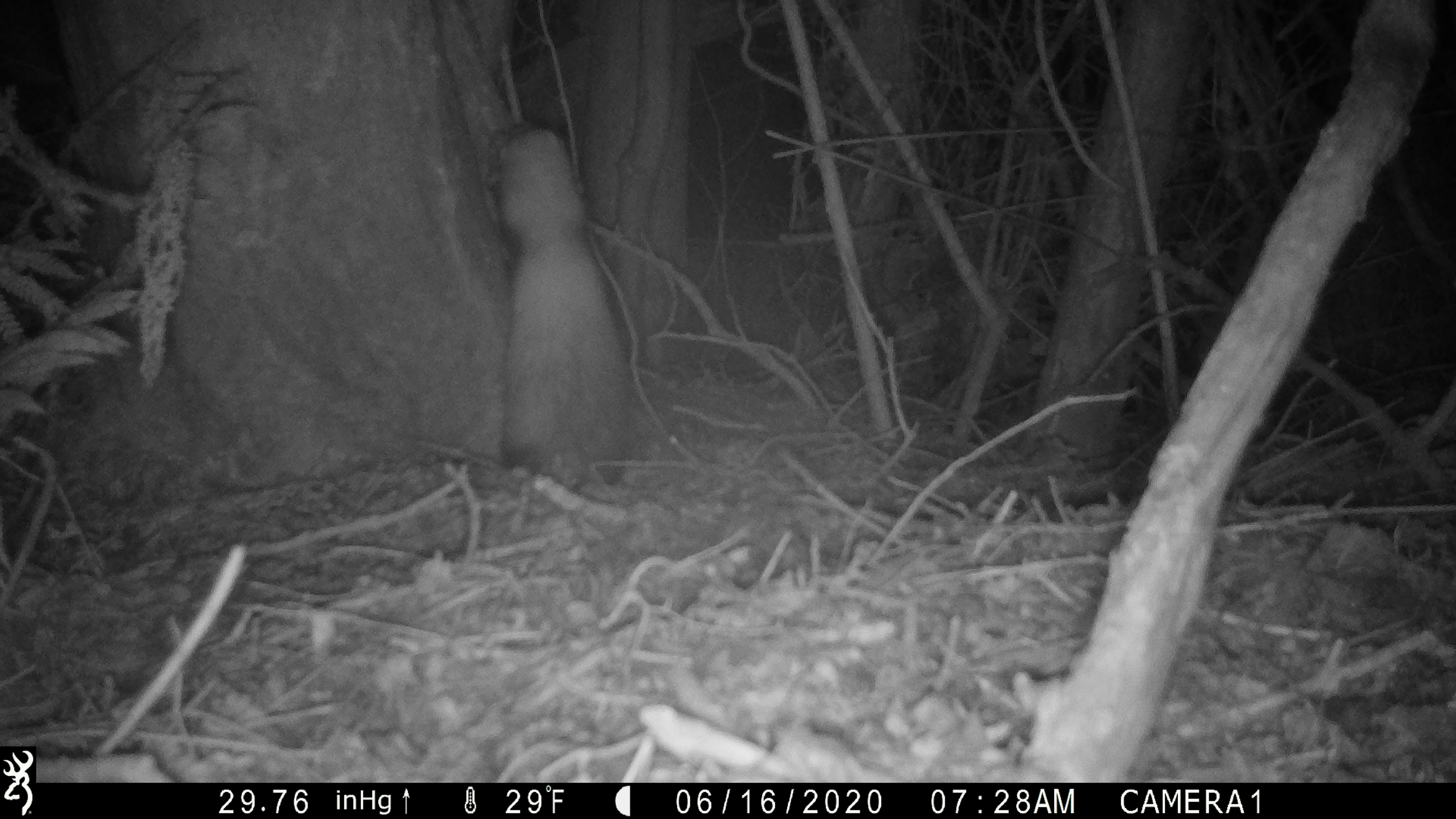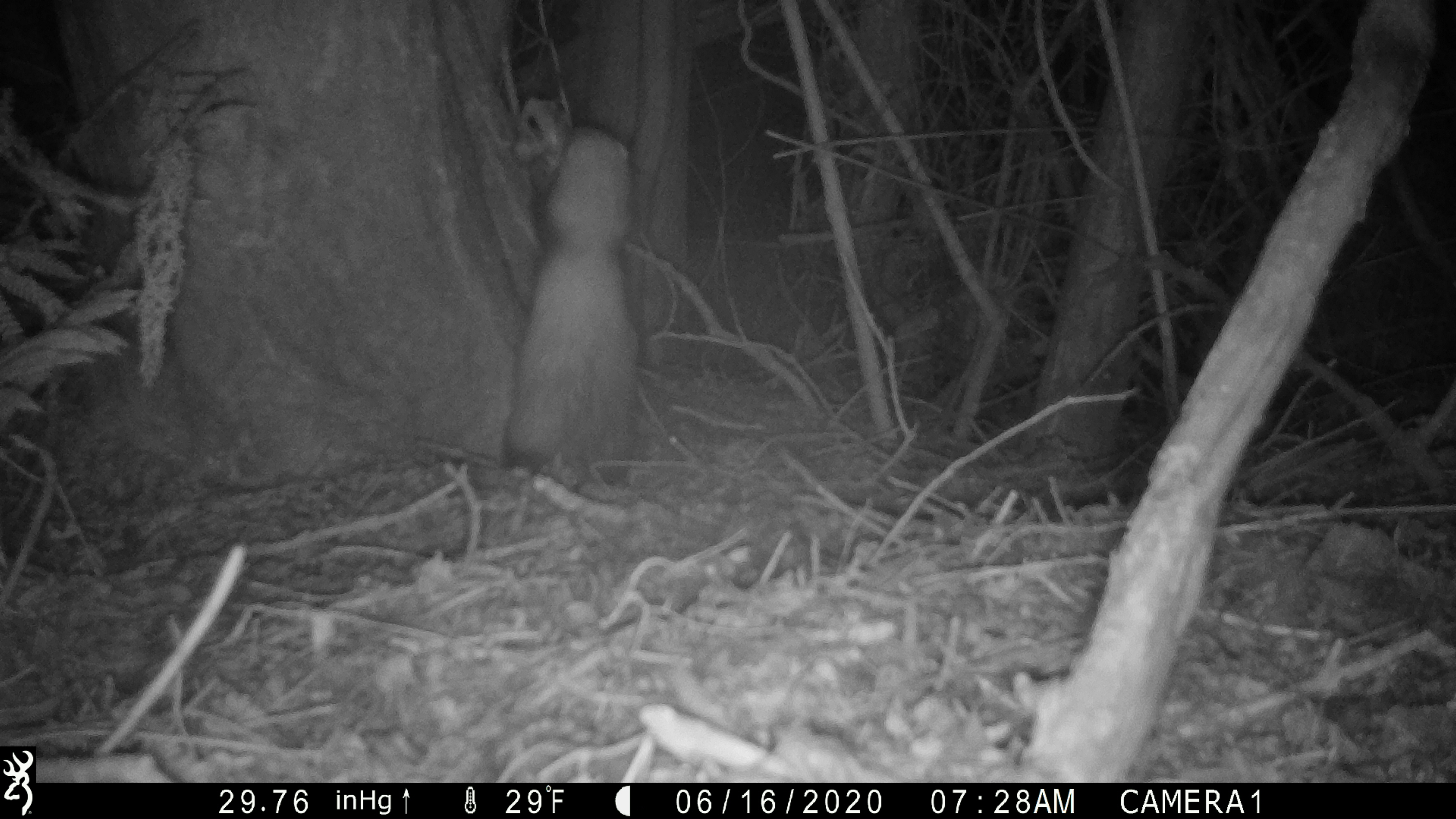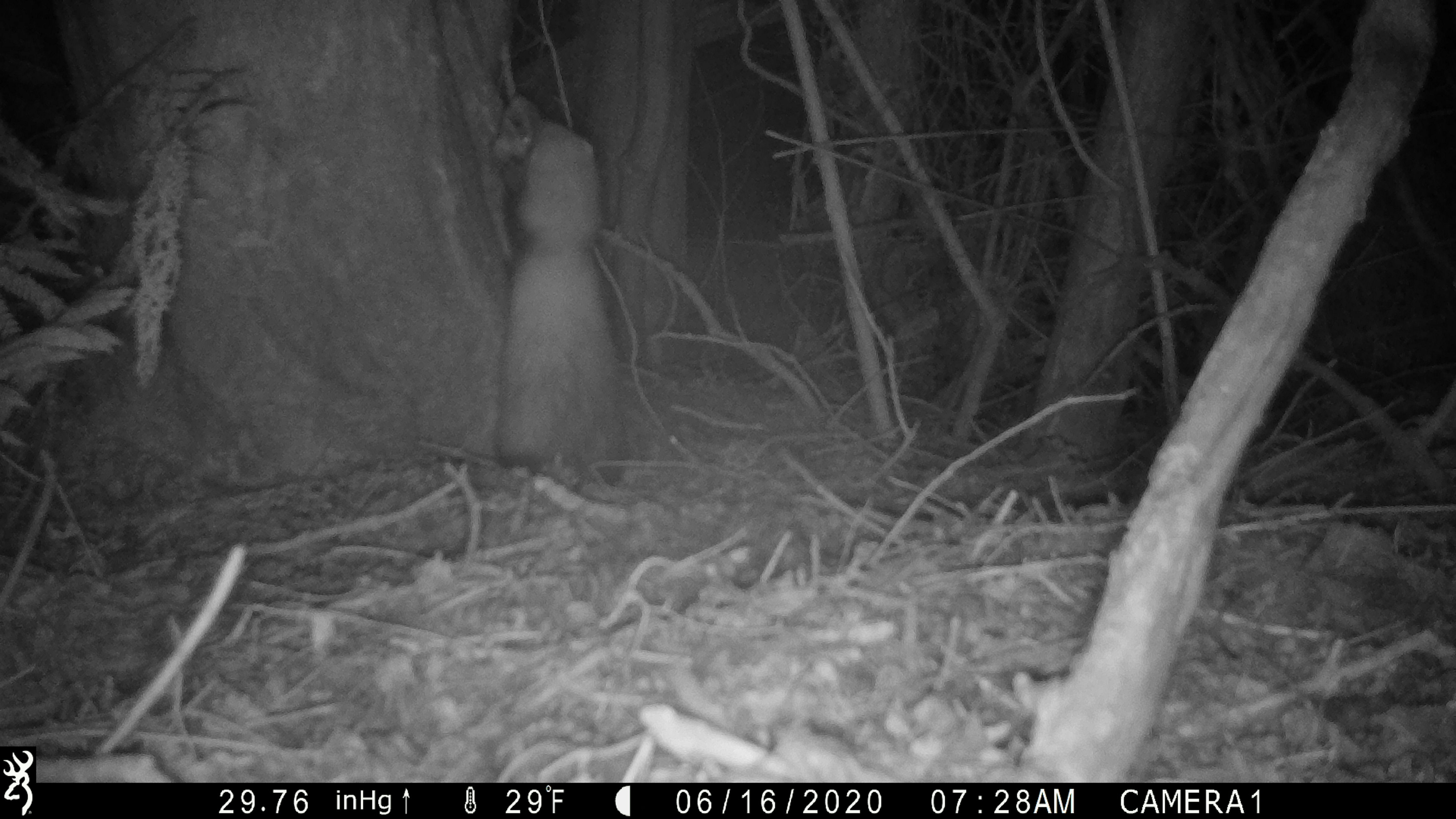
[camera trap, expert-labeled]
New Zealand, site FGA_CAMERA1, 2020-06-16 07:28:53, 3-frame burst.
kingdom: Animalia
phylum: Chordata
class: Mammalia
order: Carnivora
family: Mustelidae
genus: Mustela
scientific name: Mustela furo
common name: ferret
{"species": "ferret (Mustela furo)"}